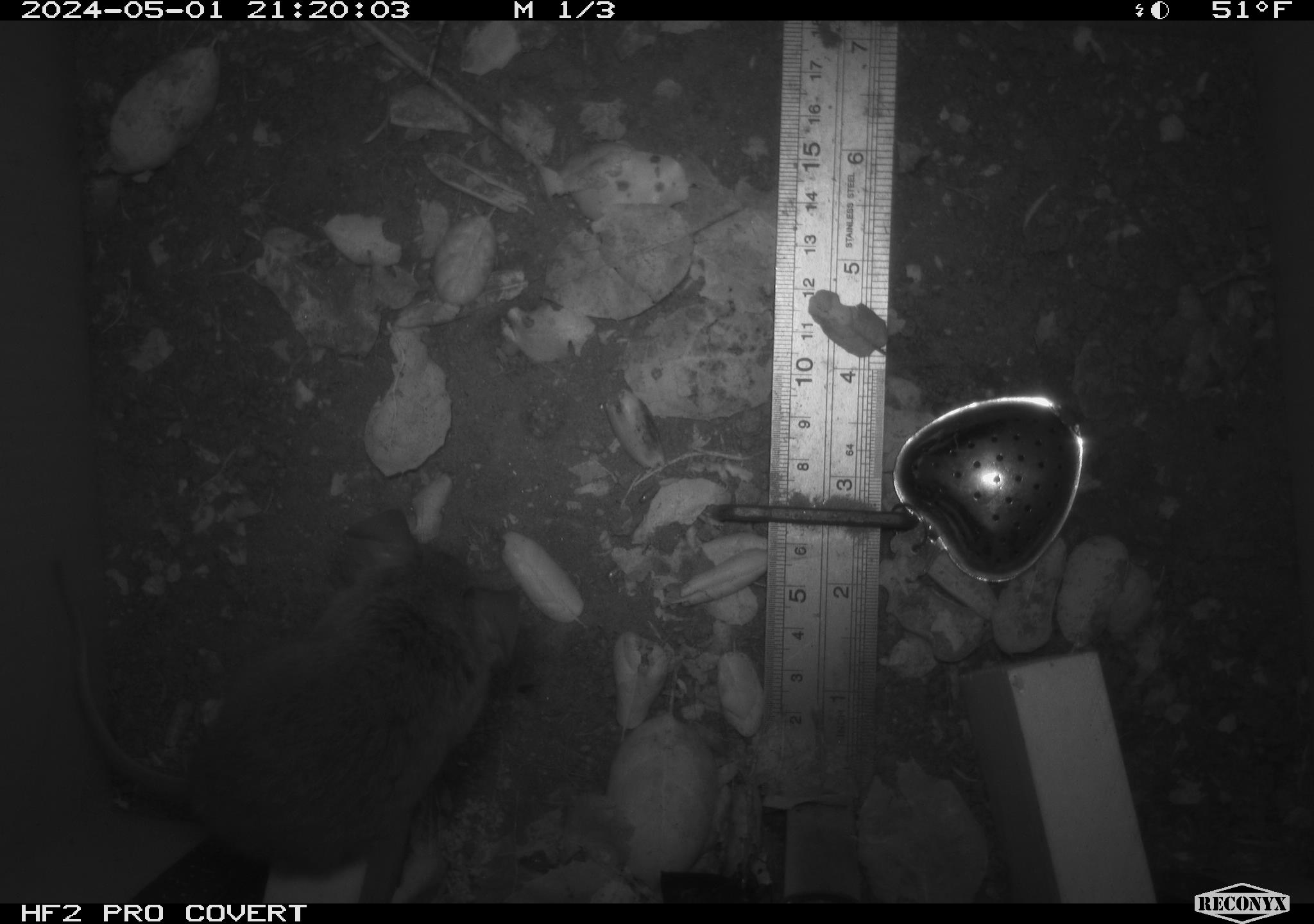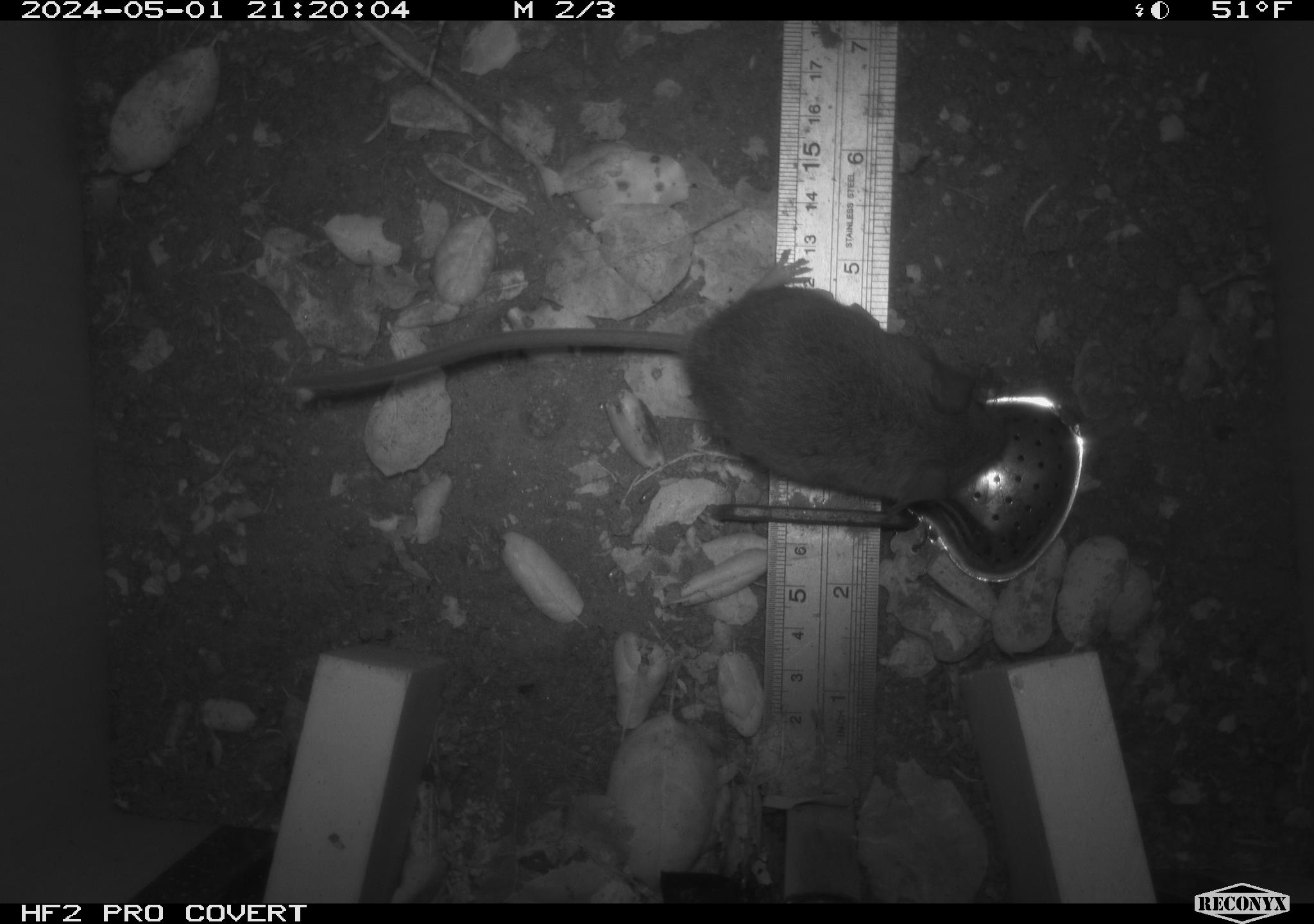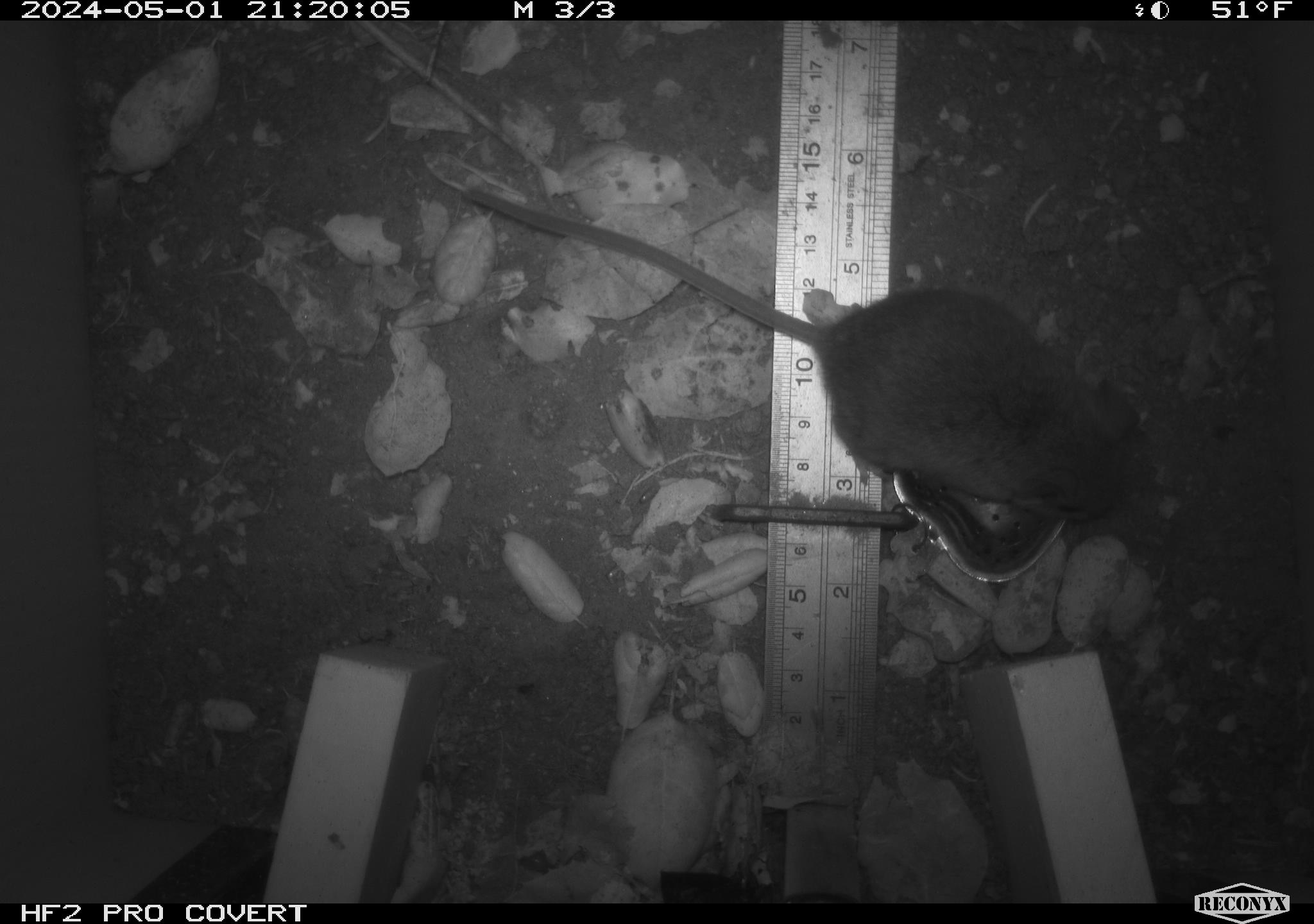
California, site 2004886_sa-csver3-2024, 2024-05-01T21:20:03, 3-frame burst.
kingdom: Animalia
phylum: Chordata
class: Mammalia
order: Rodentia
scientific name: Rodentia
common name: rodent